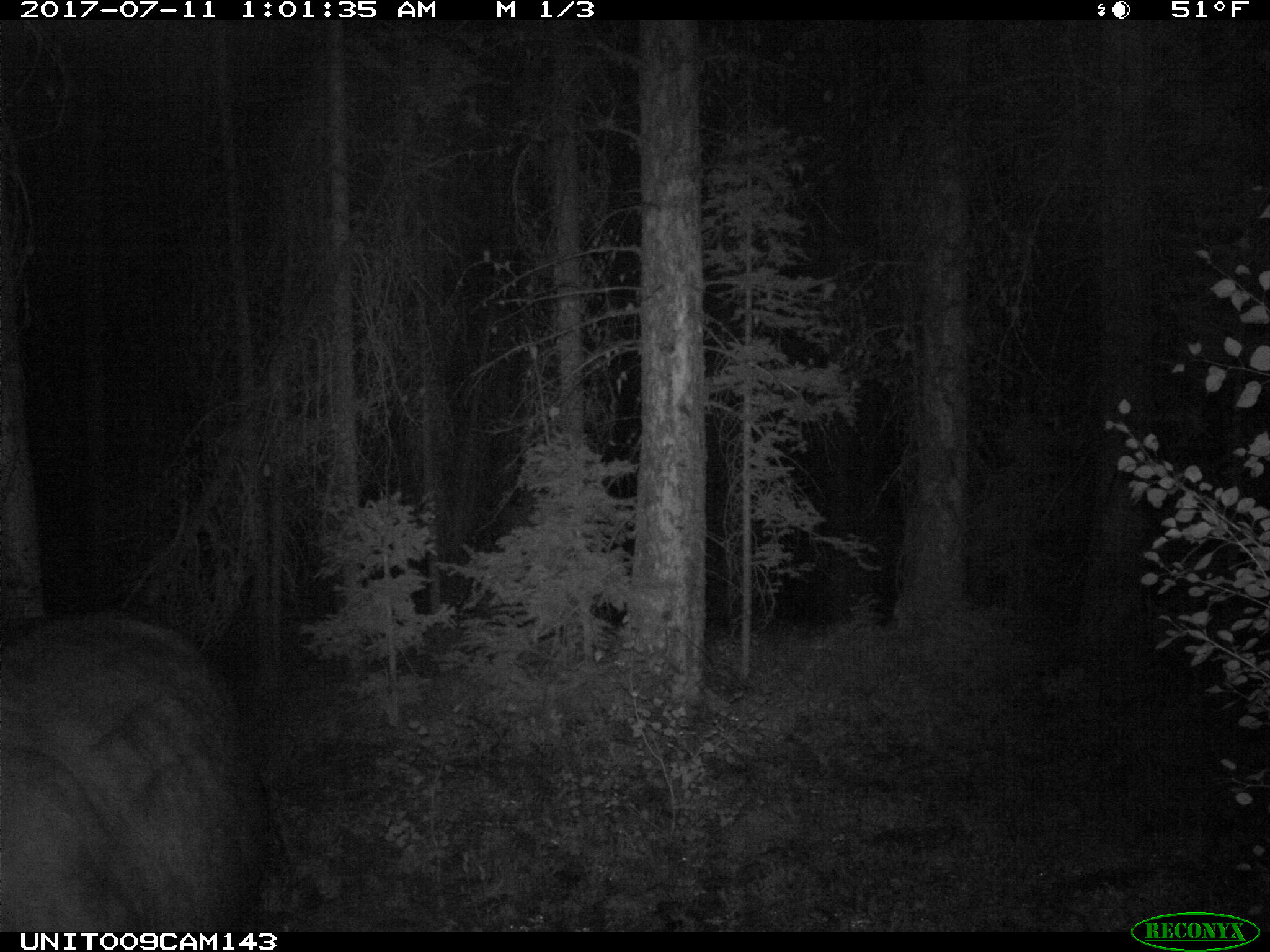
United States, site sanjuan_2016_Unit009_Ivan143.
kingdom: Animalia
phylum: Chordata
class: Mammalia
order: Artiodactyla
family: Bovidae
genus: Bos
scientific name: Bos taurus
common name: domestic cow